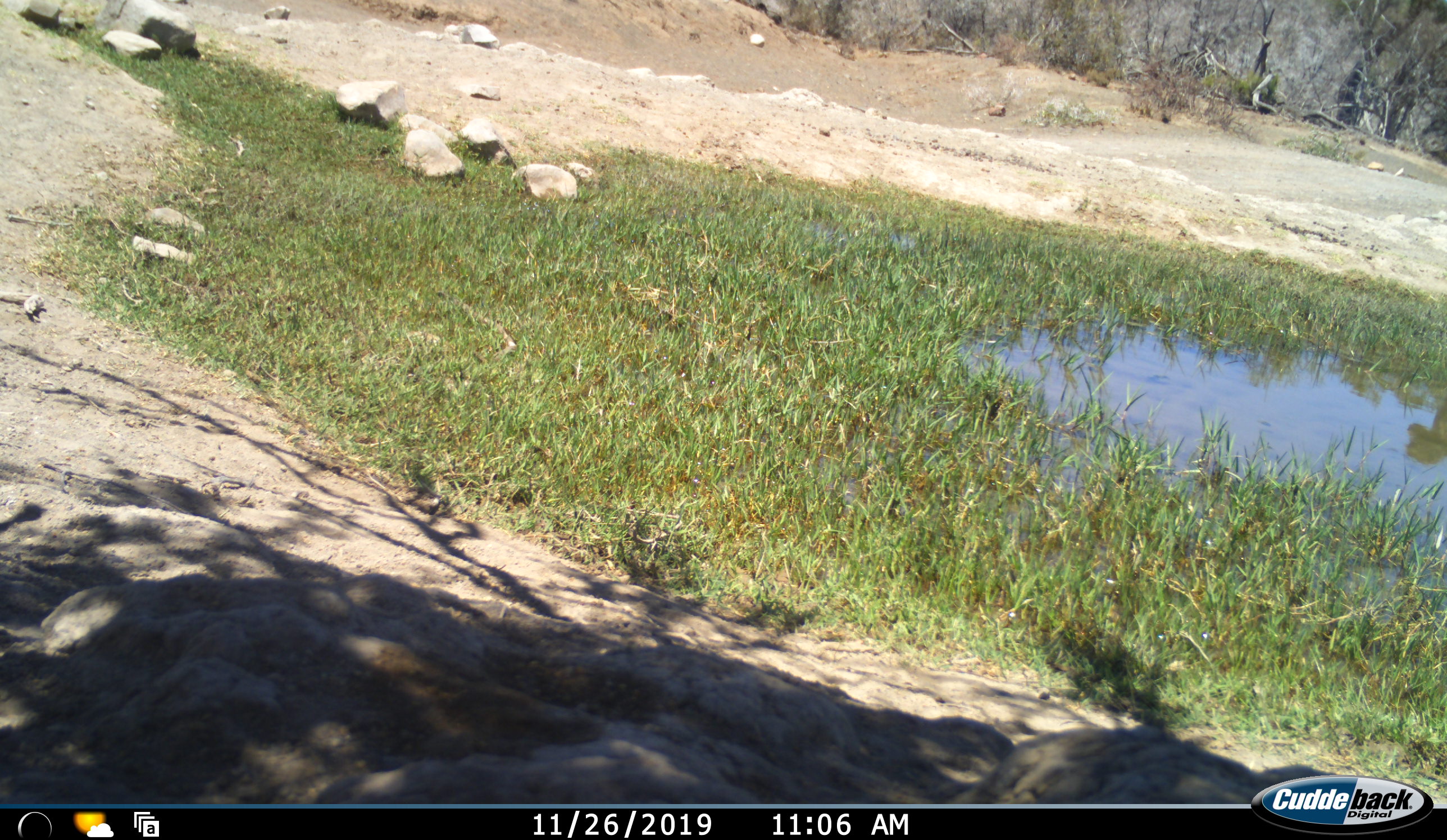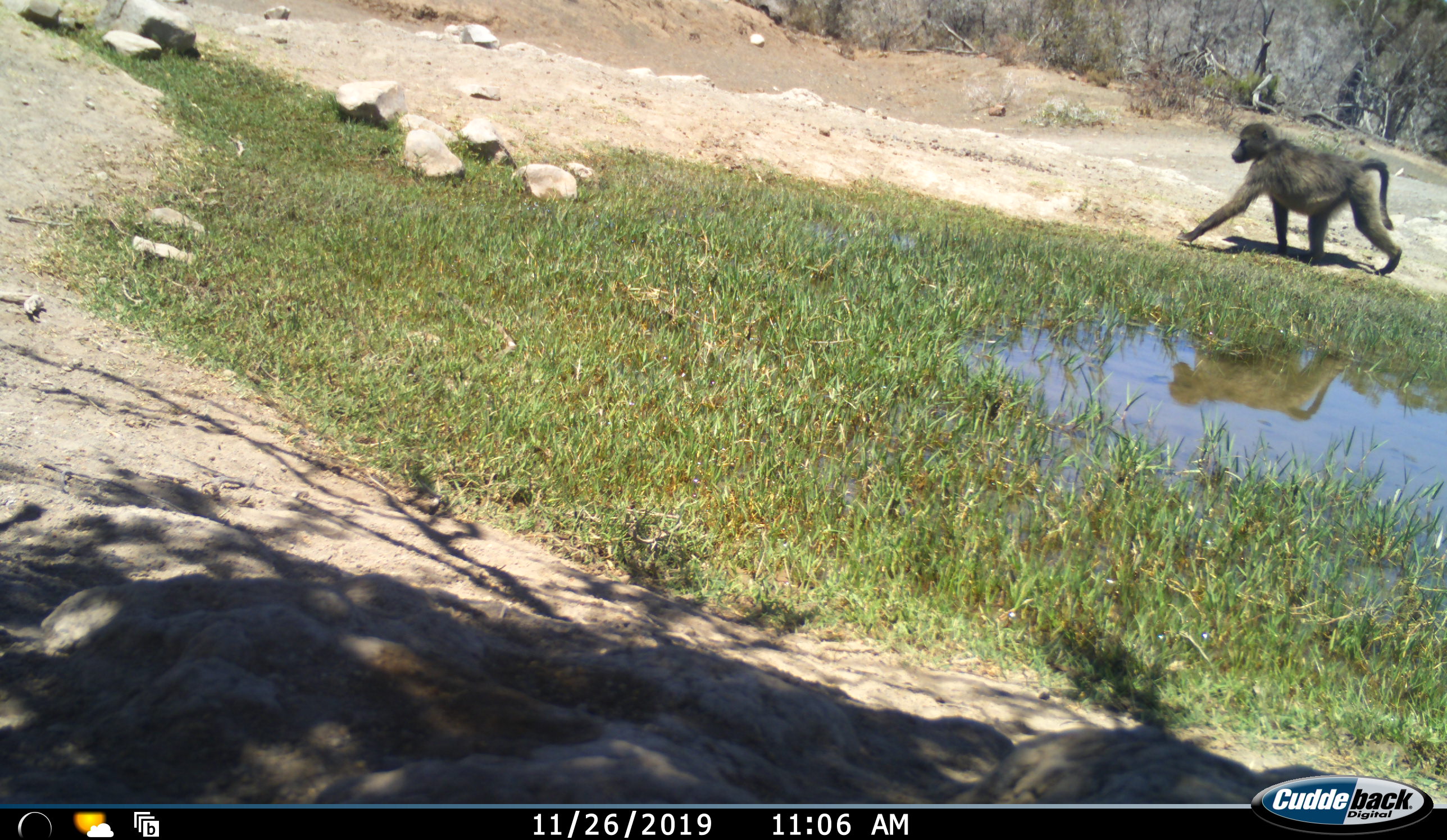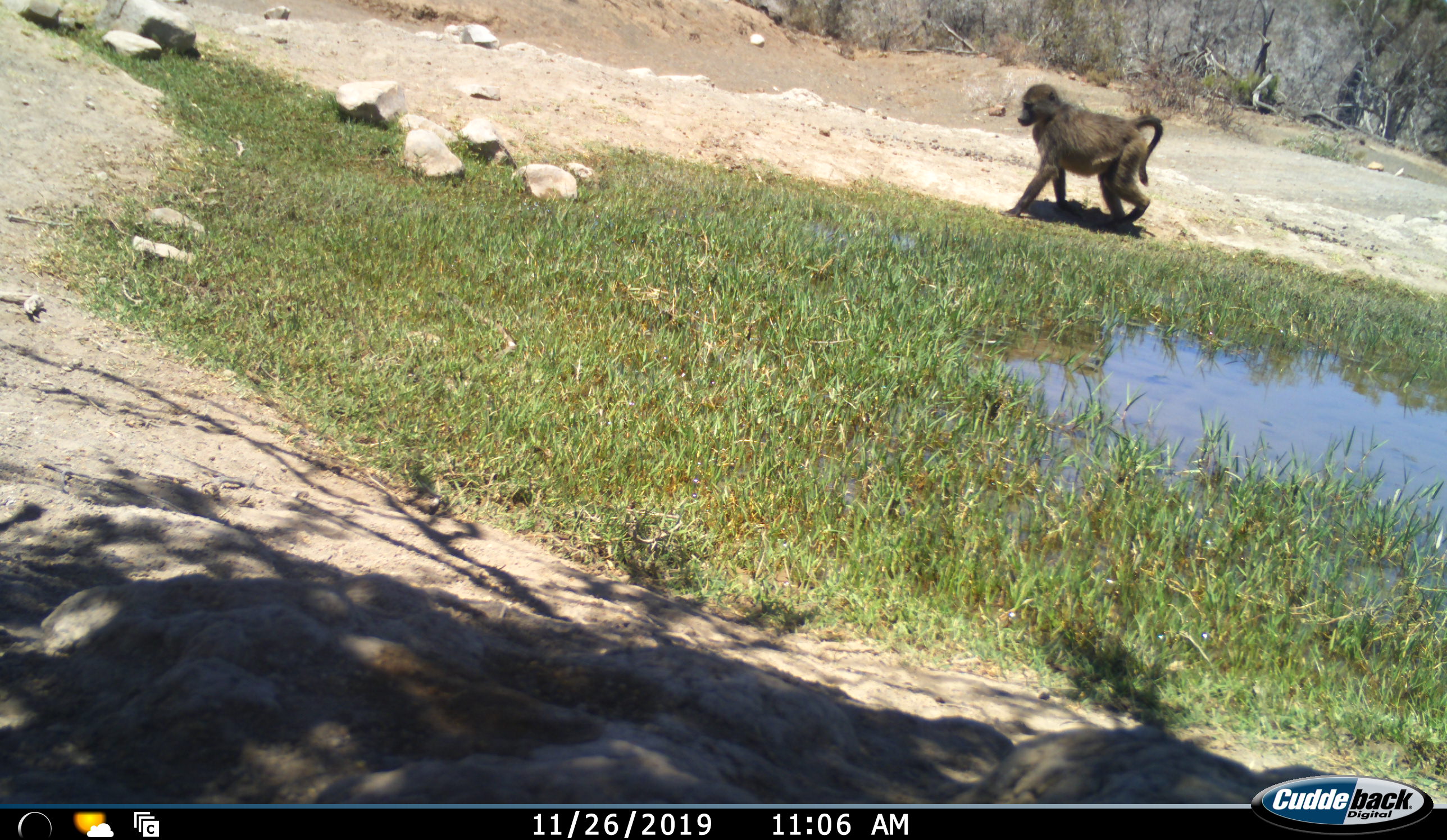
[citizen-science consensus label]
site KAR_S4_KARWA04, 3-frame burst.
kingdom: Animalia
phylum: Chordata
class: Mammalia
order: Primates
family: Cercopithecidae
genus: Papio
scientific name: Papio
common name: baboon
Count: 1.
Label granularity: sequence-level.